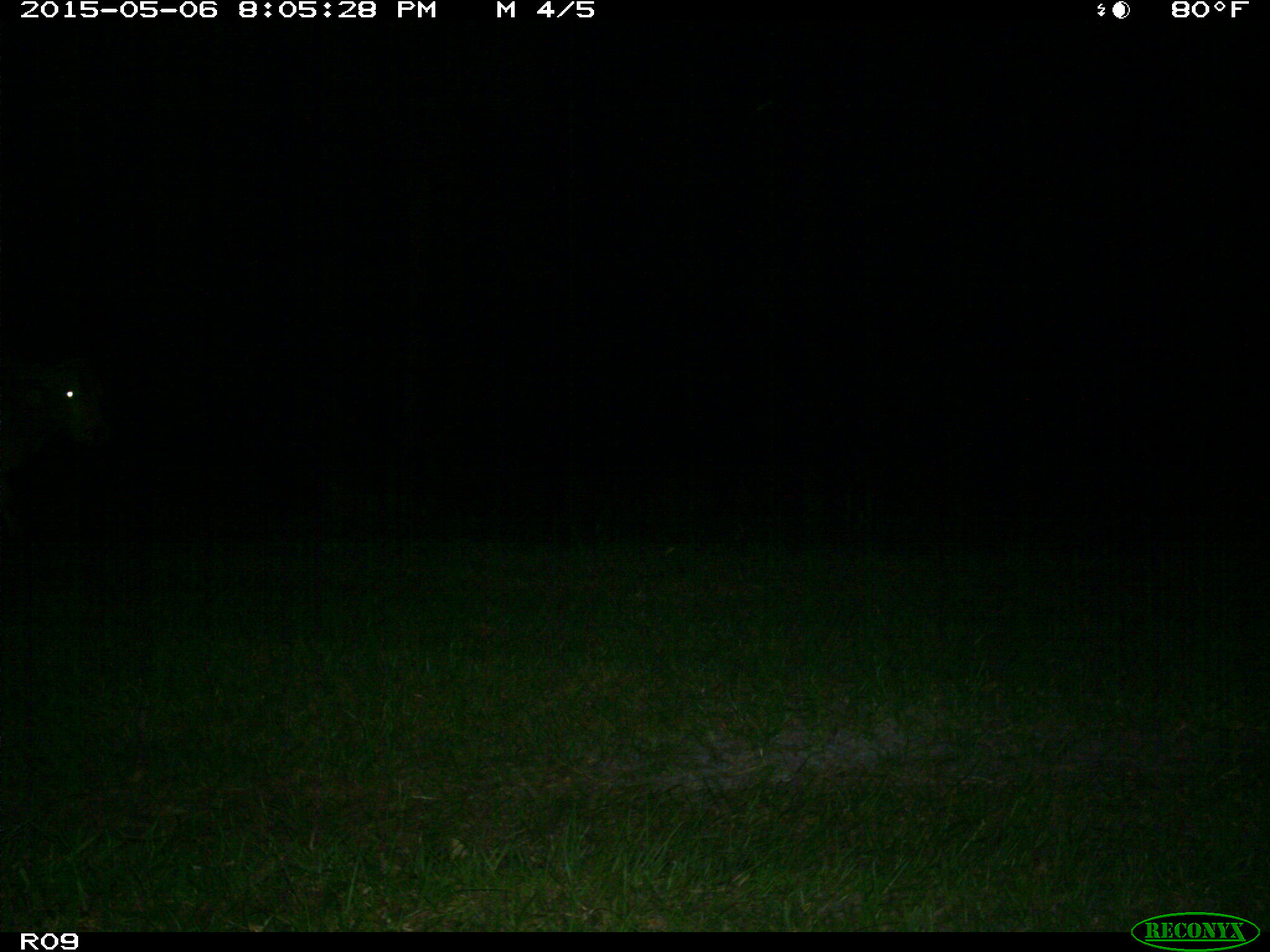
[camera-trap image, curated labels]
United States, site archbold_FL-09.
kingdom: Animalia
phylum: Chordata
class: Mammalia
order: Artiodactyla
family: Bovidae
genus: Bos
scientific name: Bos taurus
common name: domestic cow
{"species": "Bos taurus (domestic cow)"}